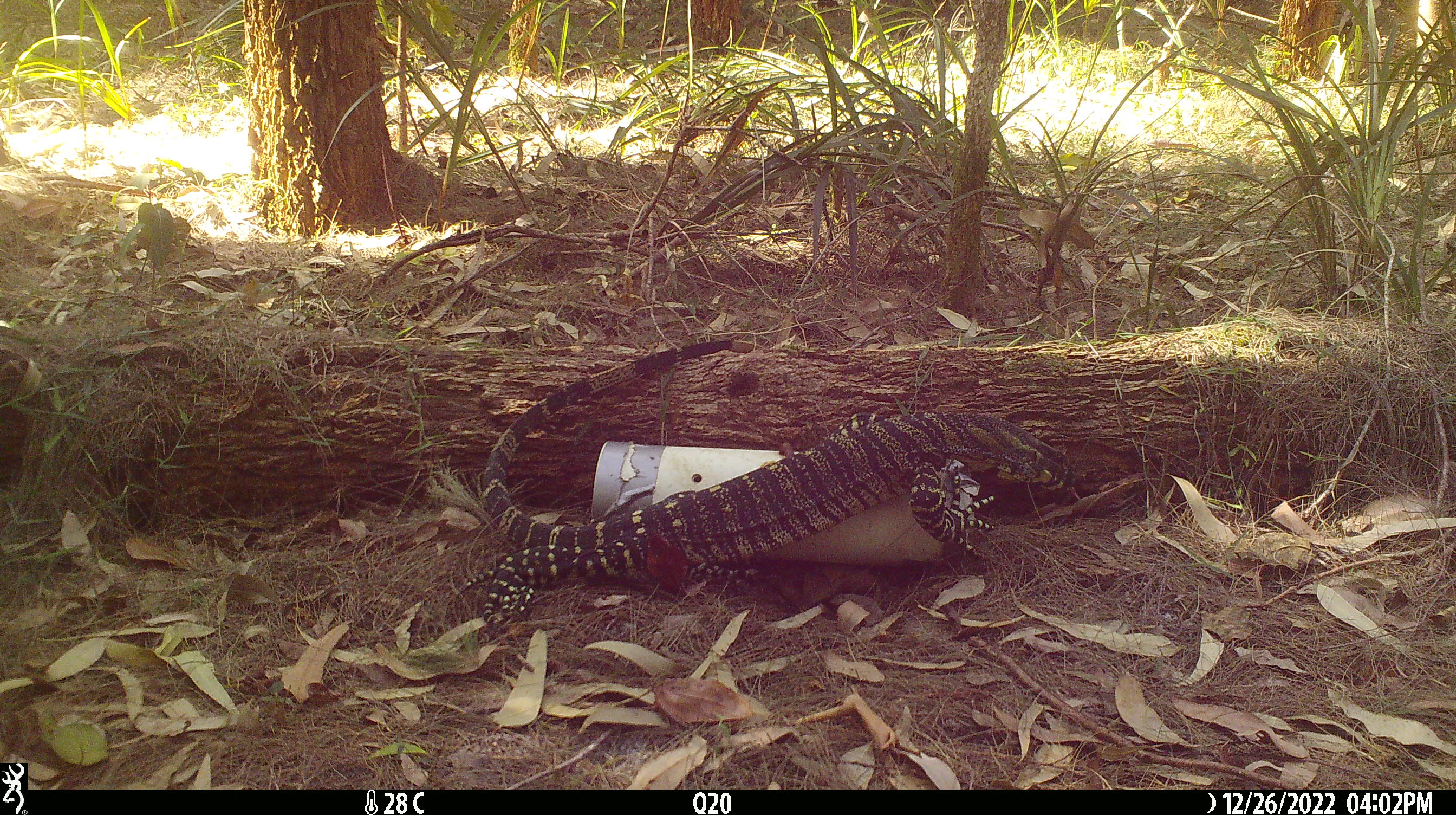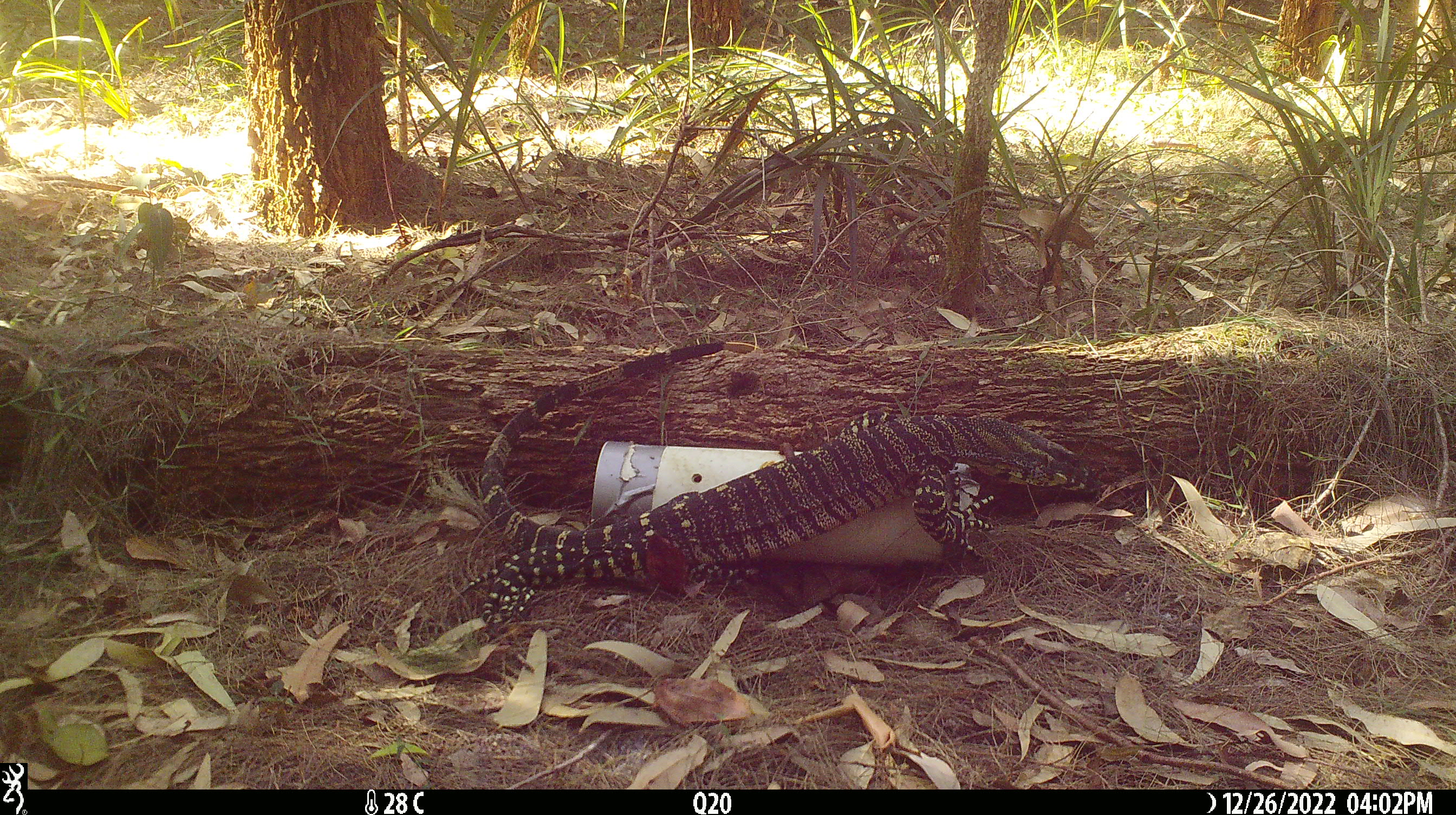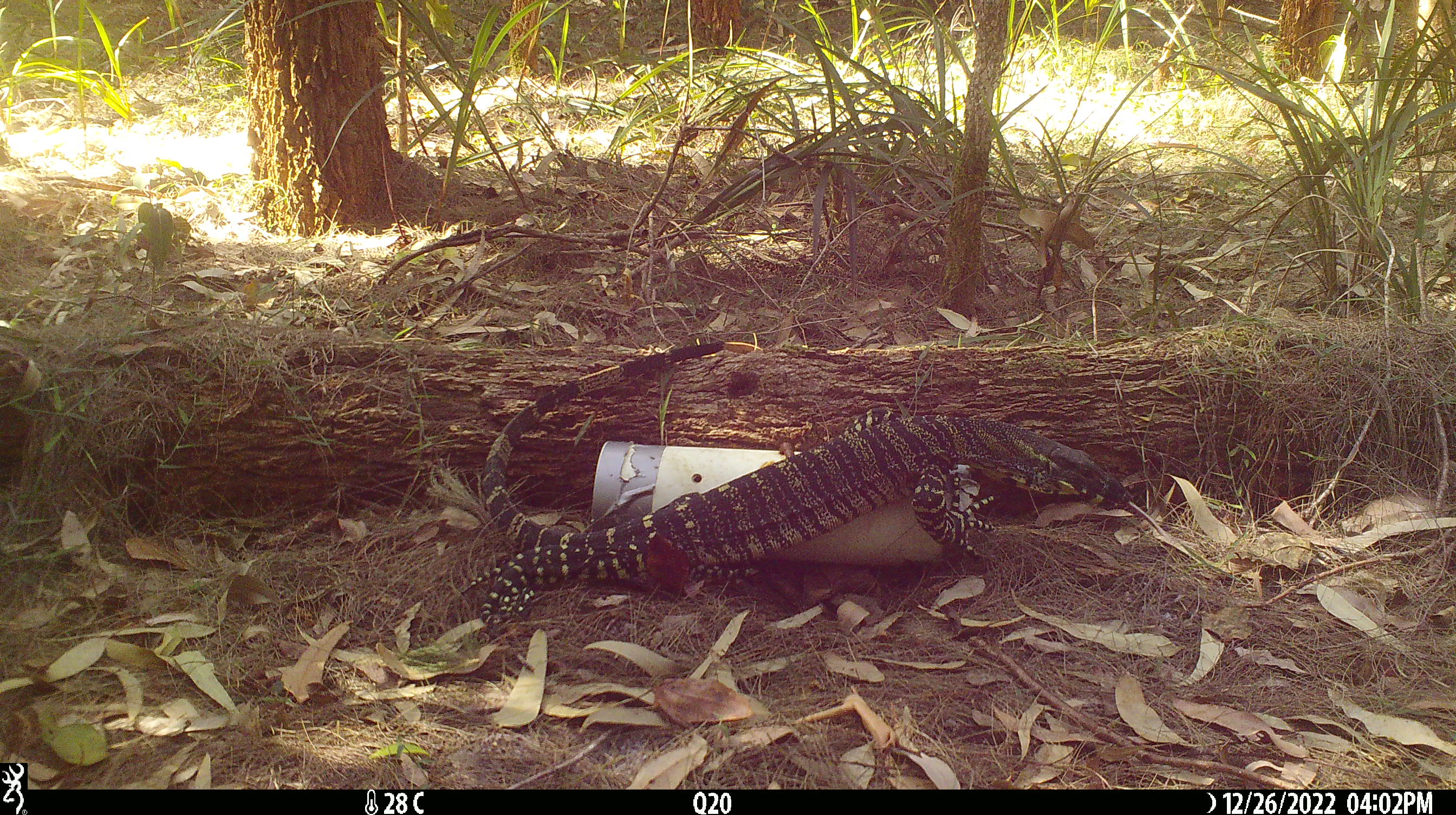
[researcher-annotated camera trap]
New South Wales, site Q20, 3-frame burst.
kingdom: Animalia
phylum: Chordata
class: Reptilia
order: Squamata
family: Varanidae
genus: Varanus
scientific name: Varanus varius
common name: lace monitor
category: goanna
Goanna (lace monitor) (Varanus varius).